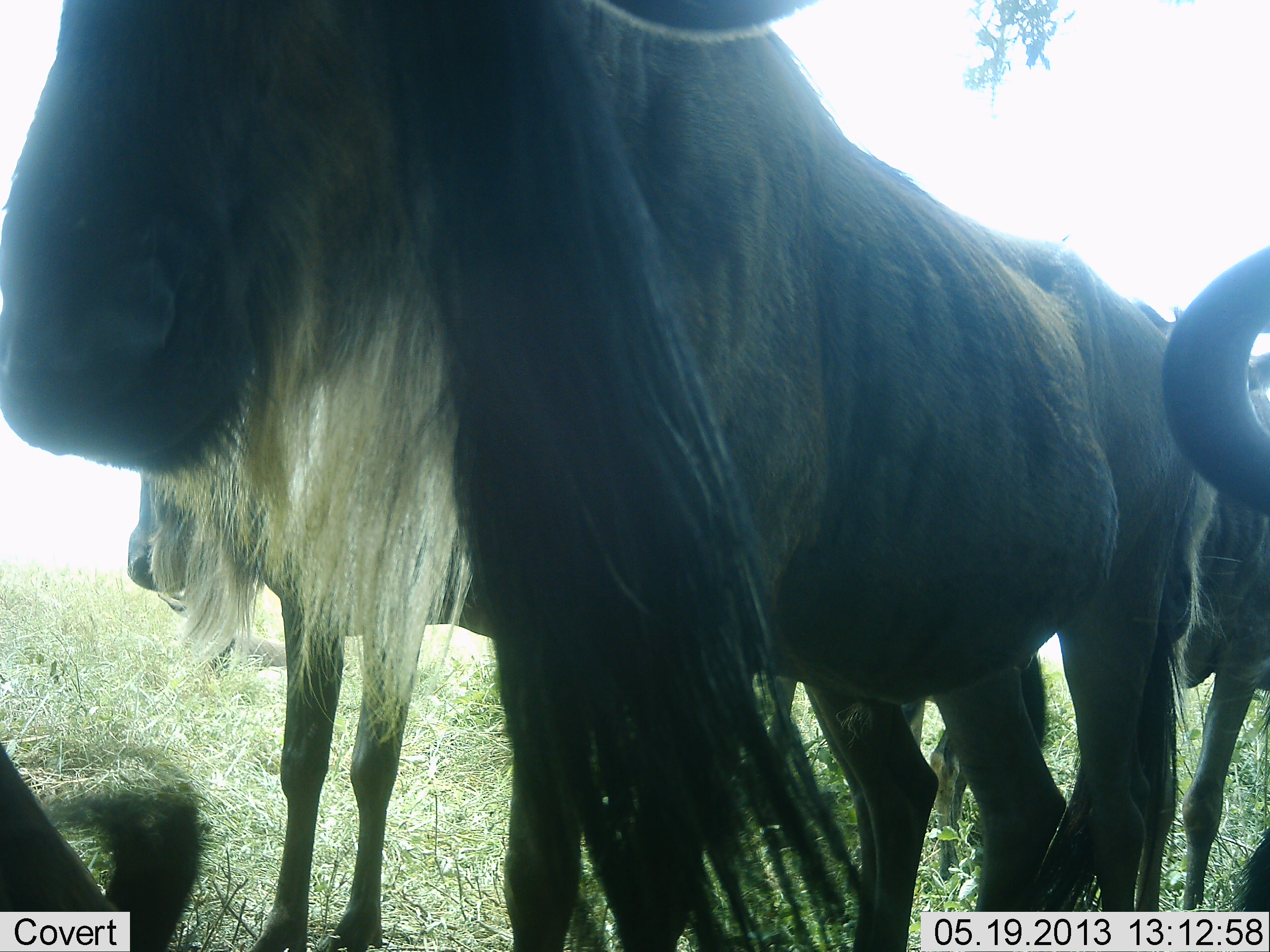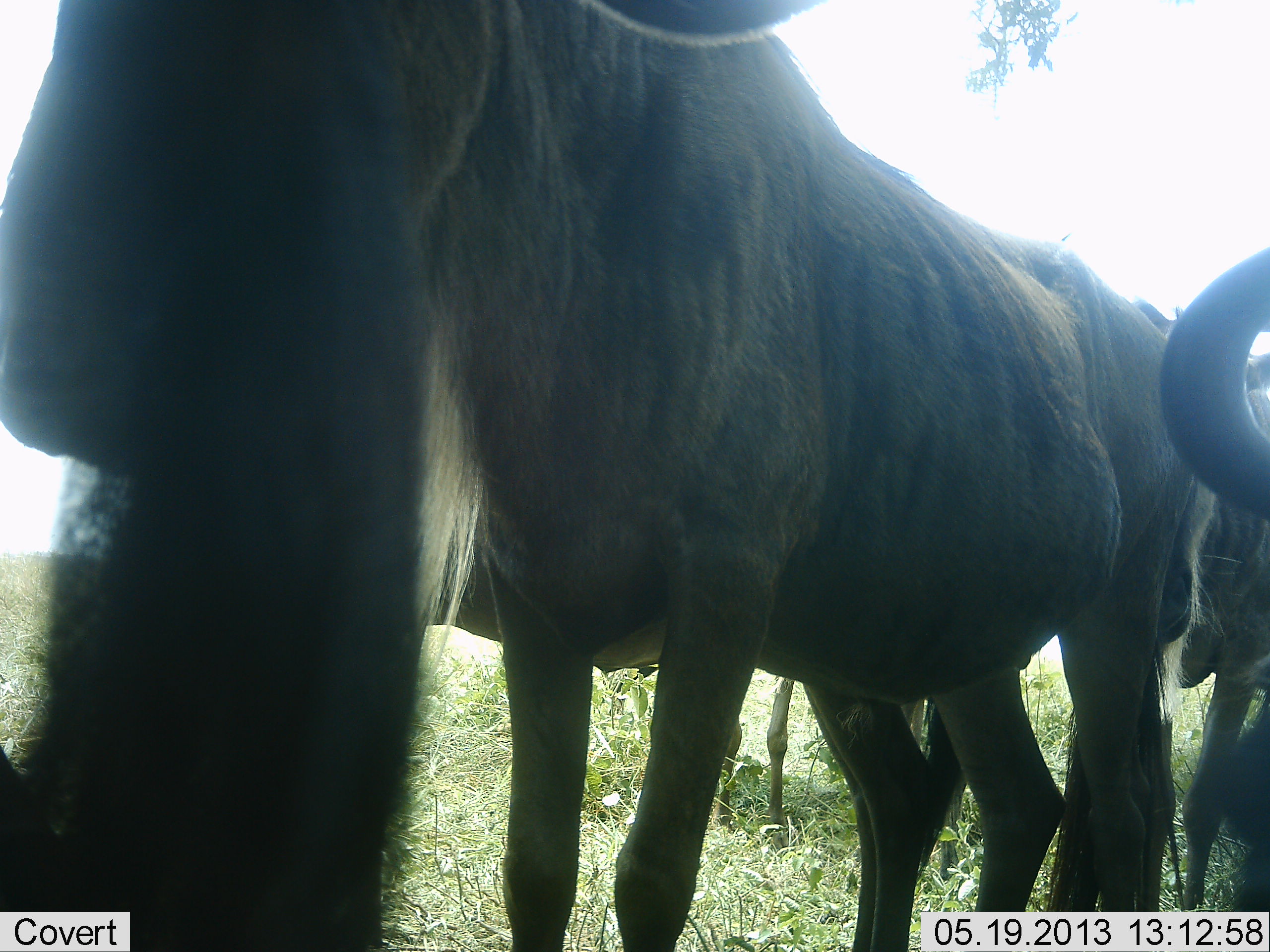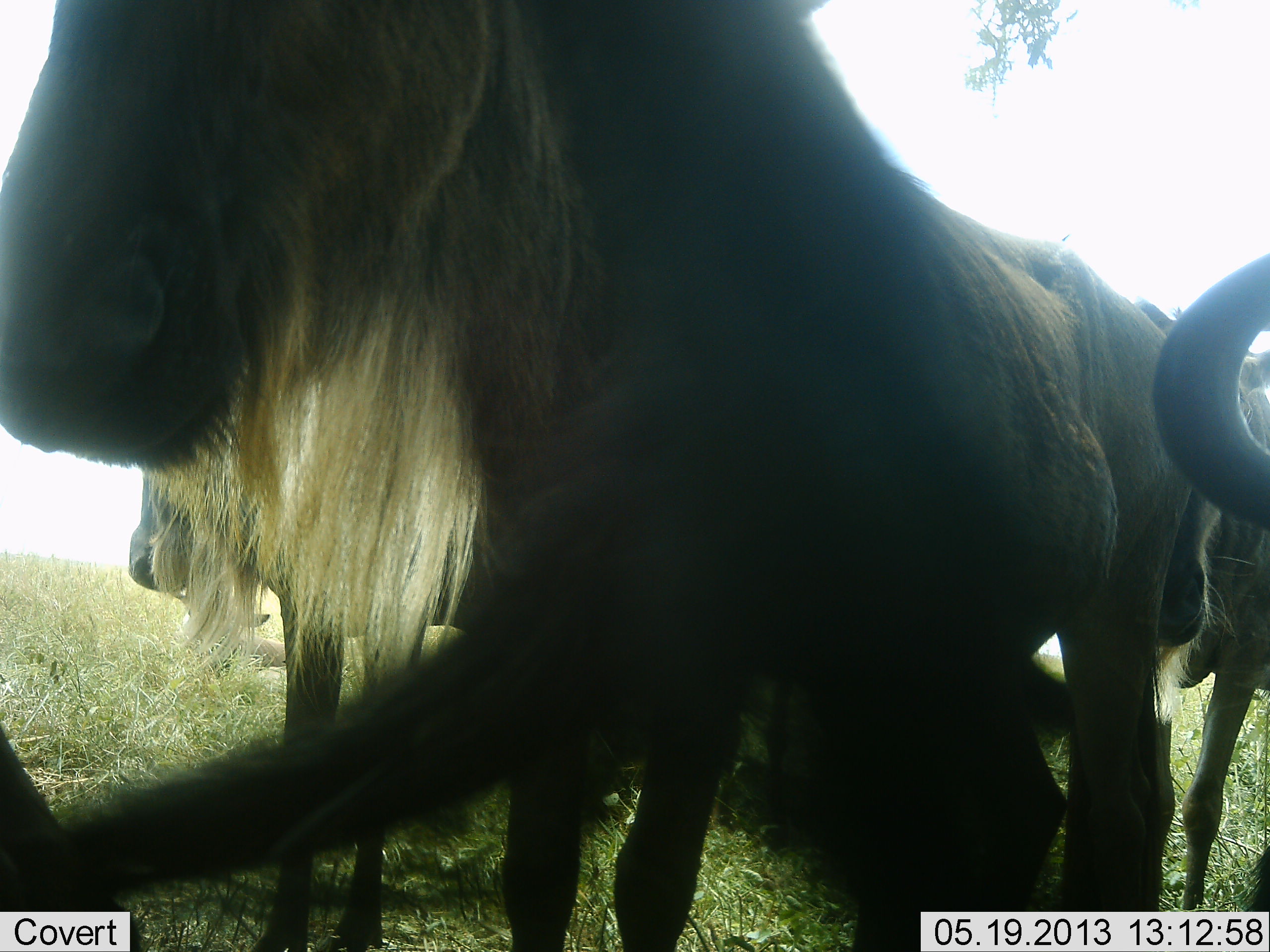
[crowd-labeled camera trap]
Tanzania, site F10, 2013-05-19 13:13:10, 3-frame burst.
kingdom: Animalia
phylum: Chordata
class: Mammalia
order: Artiodactyla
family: Bovidae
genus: Connochaetes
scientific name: Connochaetes taurinus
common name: blue wildebeest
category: wildebeest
Wildebeest (blue wildebeest) (Connochaetes taurinus), count 4. Behavior (volunteer vote fractions): standing 88%, resting 18%, moving 3%, interacting 9%. Young present (vote fraction): 12%. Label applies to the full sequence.